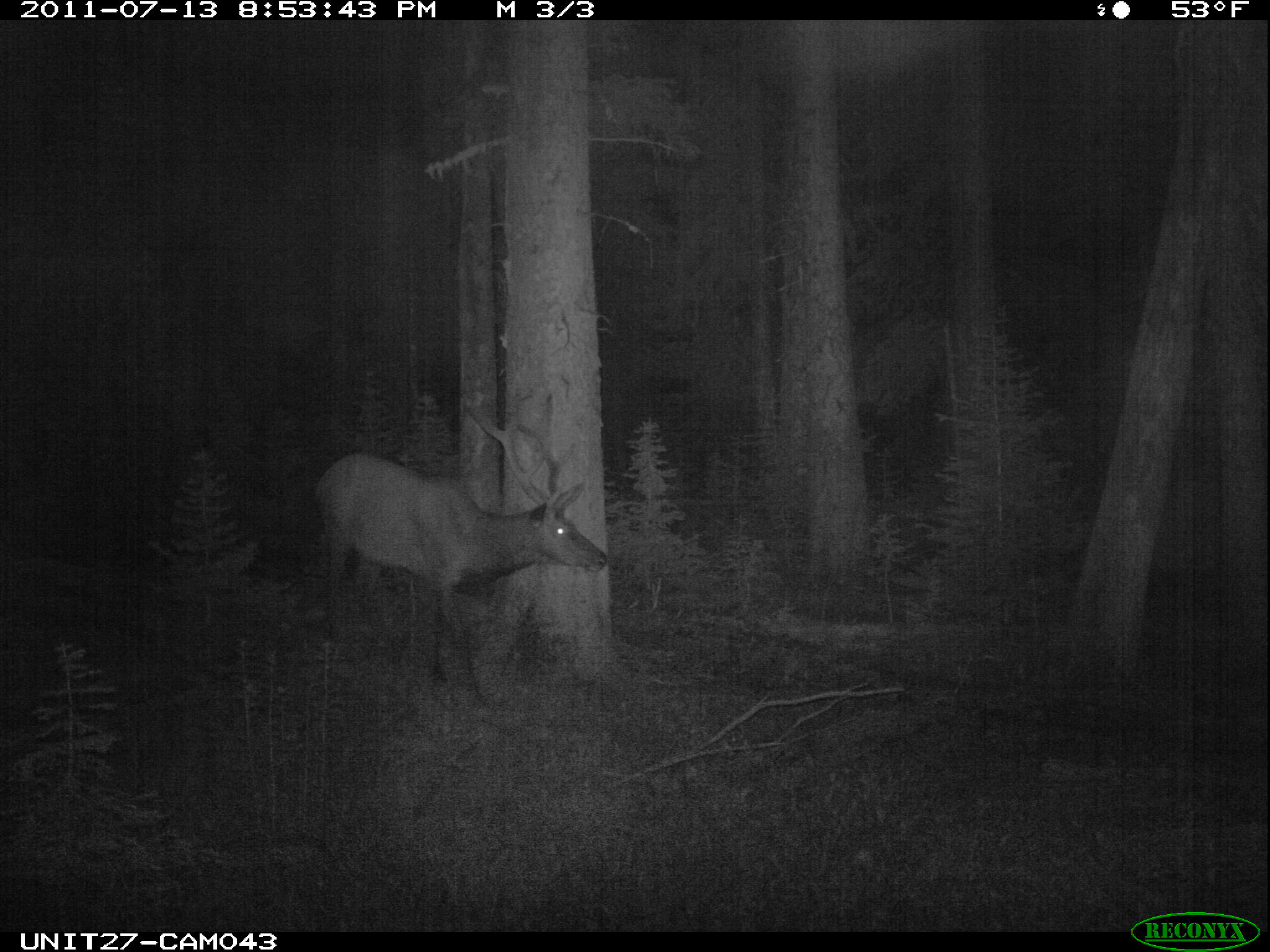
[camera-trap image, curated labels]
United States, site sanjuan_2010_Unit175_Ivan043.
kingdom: Animalia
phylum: Chordata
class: Mammalia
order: Artiodactyla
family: Cervidae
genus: Cervus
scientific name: Cervus elaphus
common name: red deer